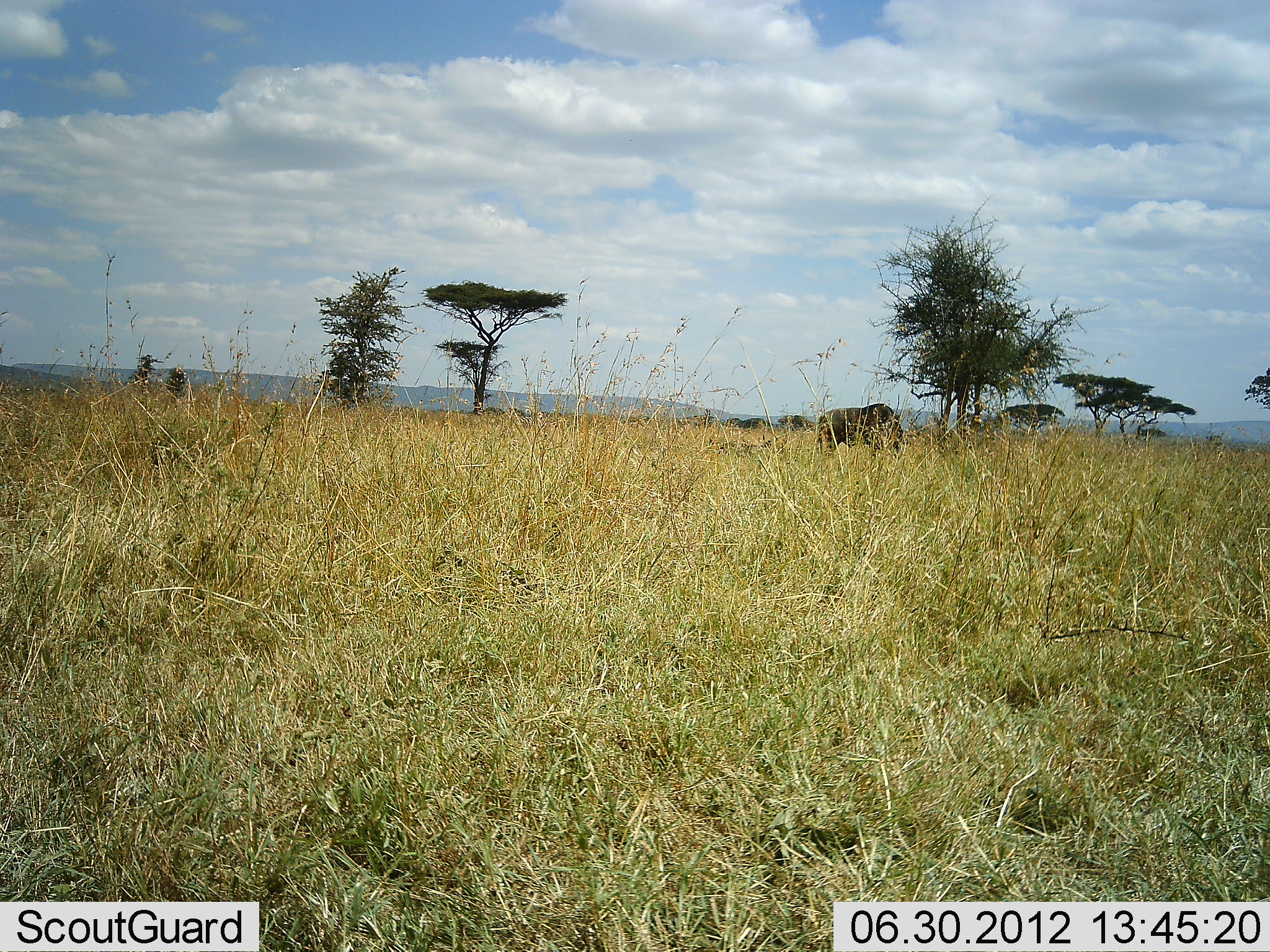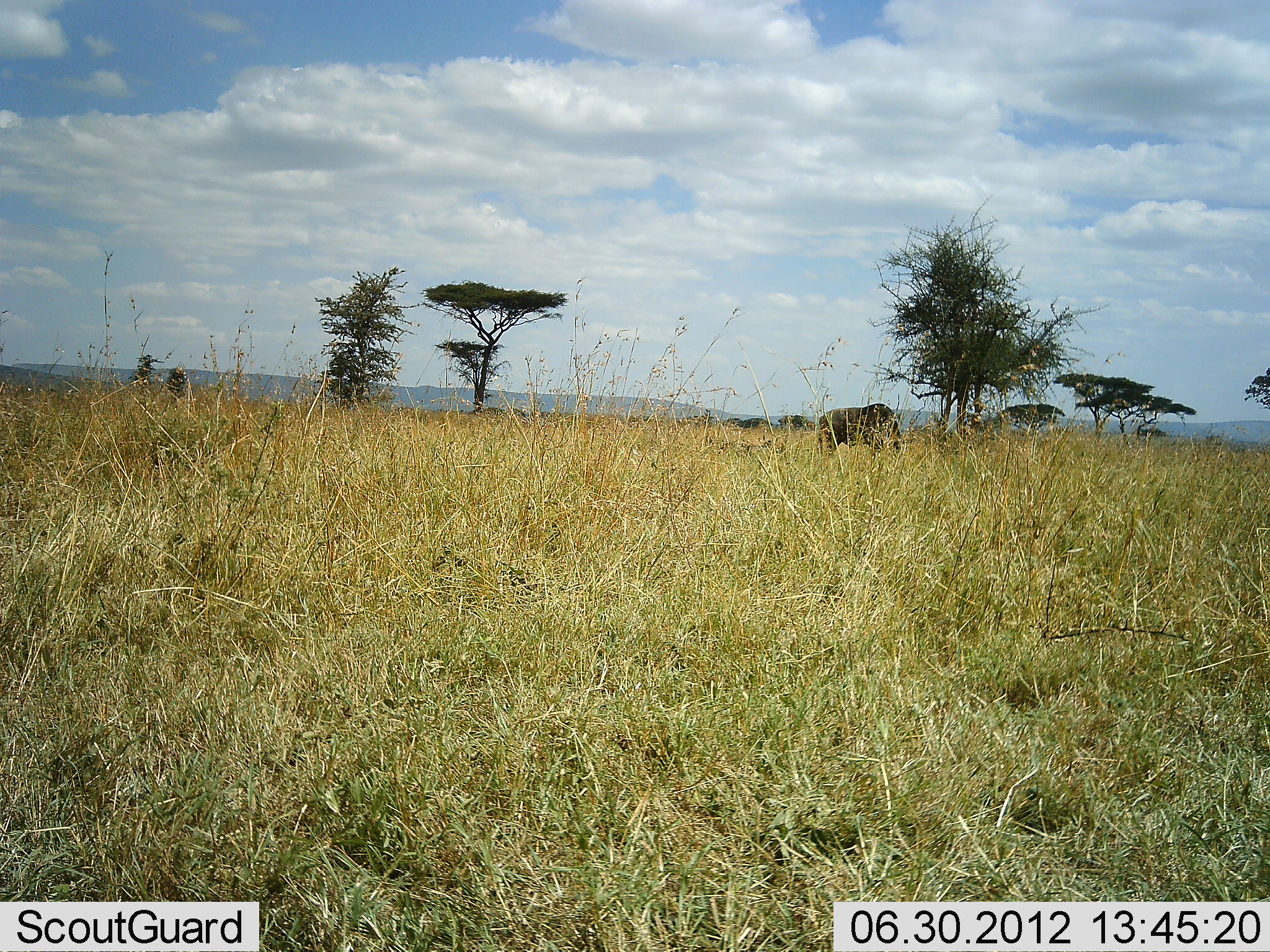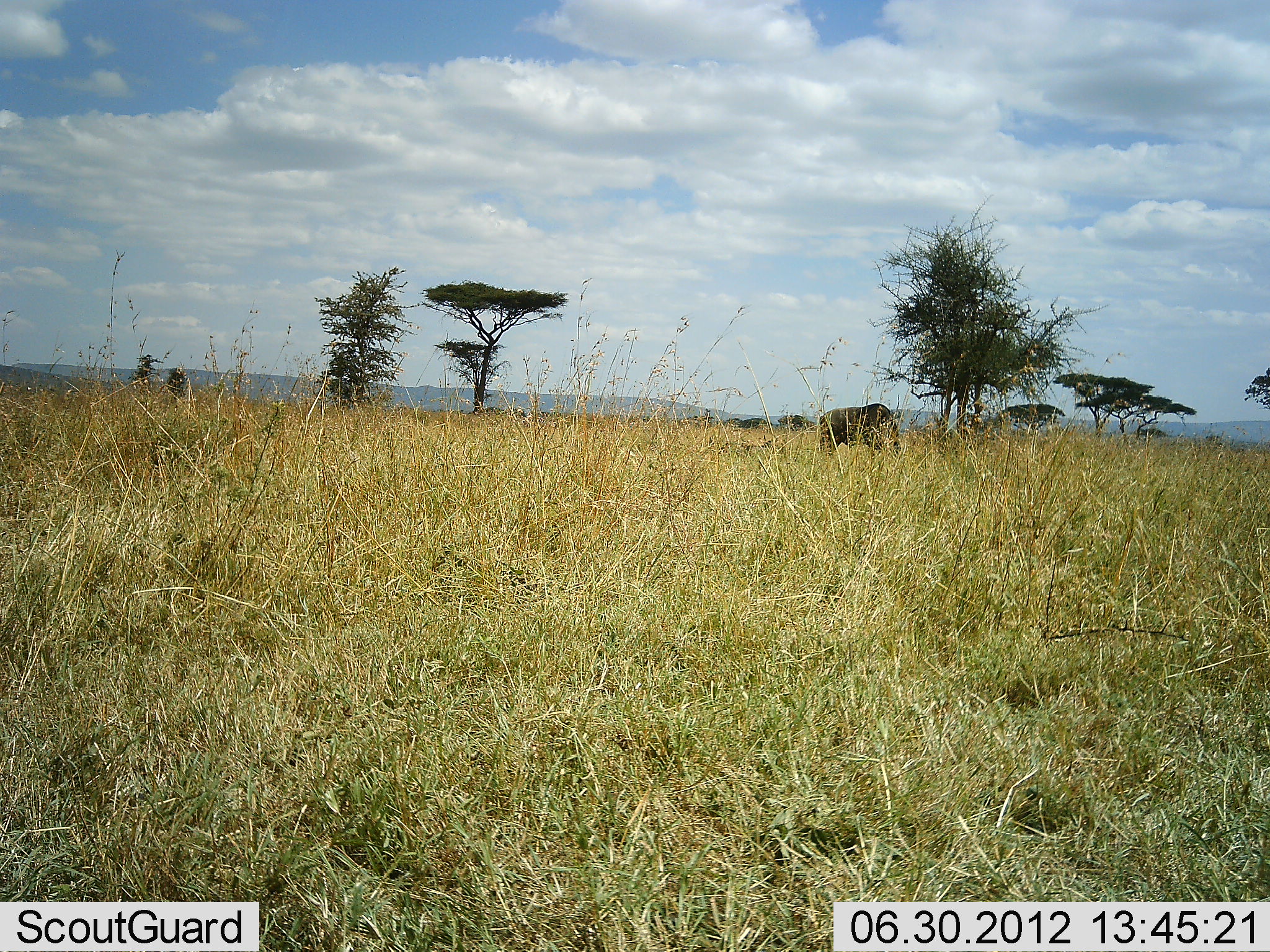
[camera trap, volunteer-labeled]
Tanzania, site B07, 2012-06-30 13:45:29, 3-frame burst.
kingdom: Animalia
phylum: Chordata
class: Mammalia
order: Artiodactyla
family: Bovidae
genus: Connochaetes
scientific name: Connochaetes taurinus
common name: blue wildebeest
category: wildebeest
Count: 1.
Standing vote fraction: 40%.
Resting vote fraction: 0%.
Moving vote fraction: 0%.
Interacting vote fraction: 0%.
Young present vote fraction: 0%.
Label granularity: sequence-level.